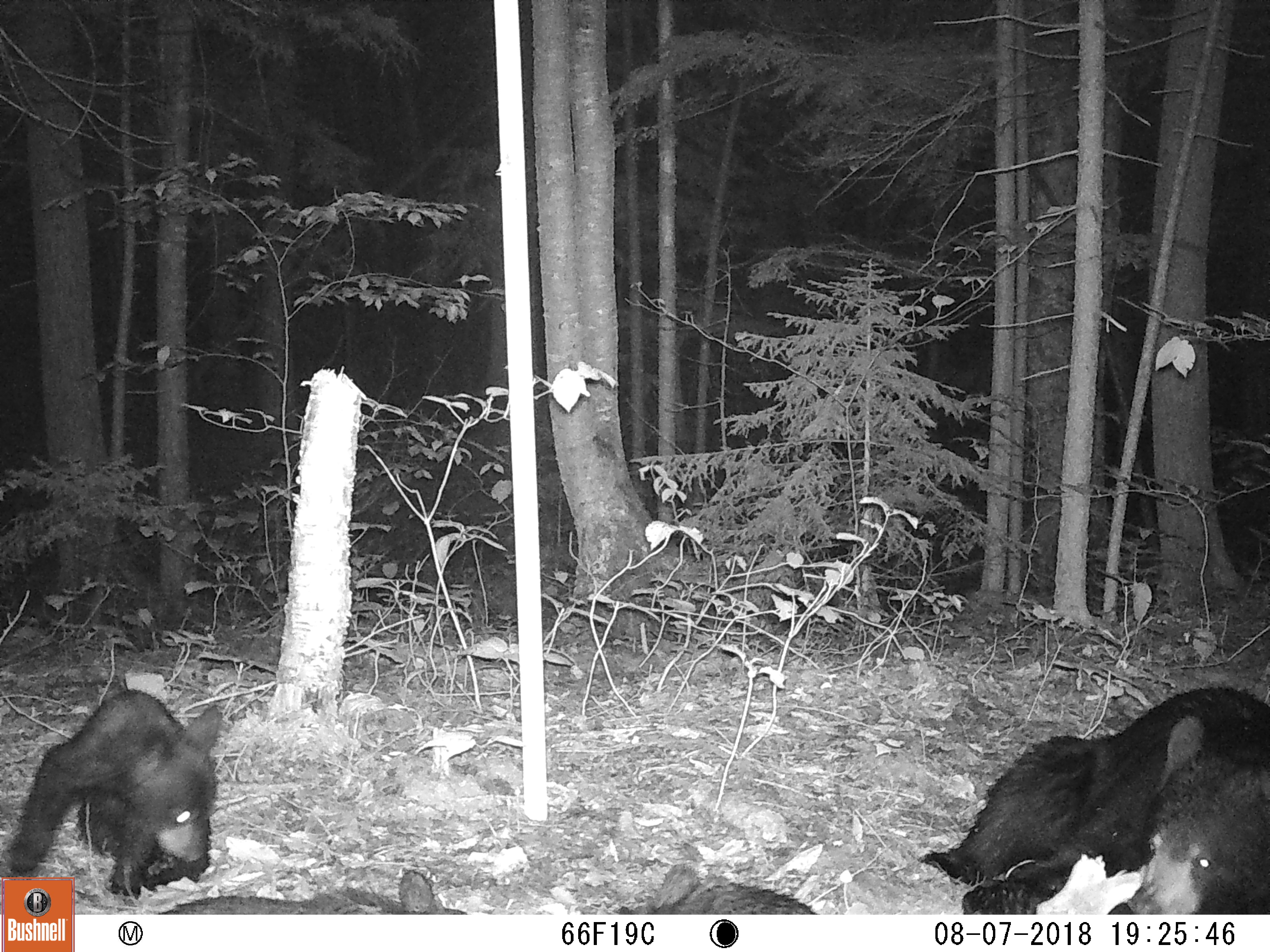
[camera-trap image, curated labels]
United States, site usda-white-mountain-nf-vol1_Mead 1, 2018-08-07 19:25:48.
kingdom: Animalia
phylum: Chordata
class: Mammalia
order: Carnivora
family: Ursidae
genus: Ursus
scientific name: Ursus americanus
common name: black bear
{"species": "black bear (Ursus americanus)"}